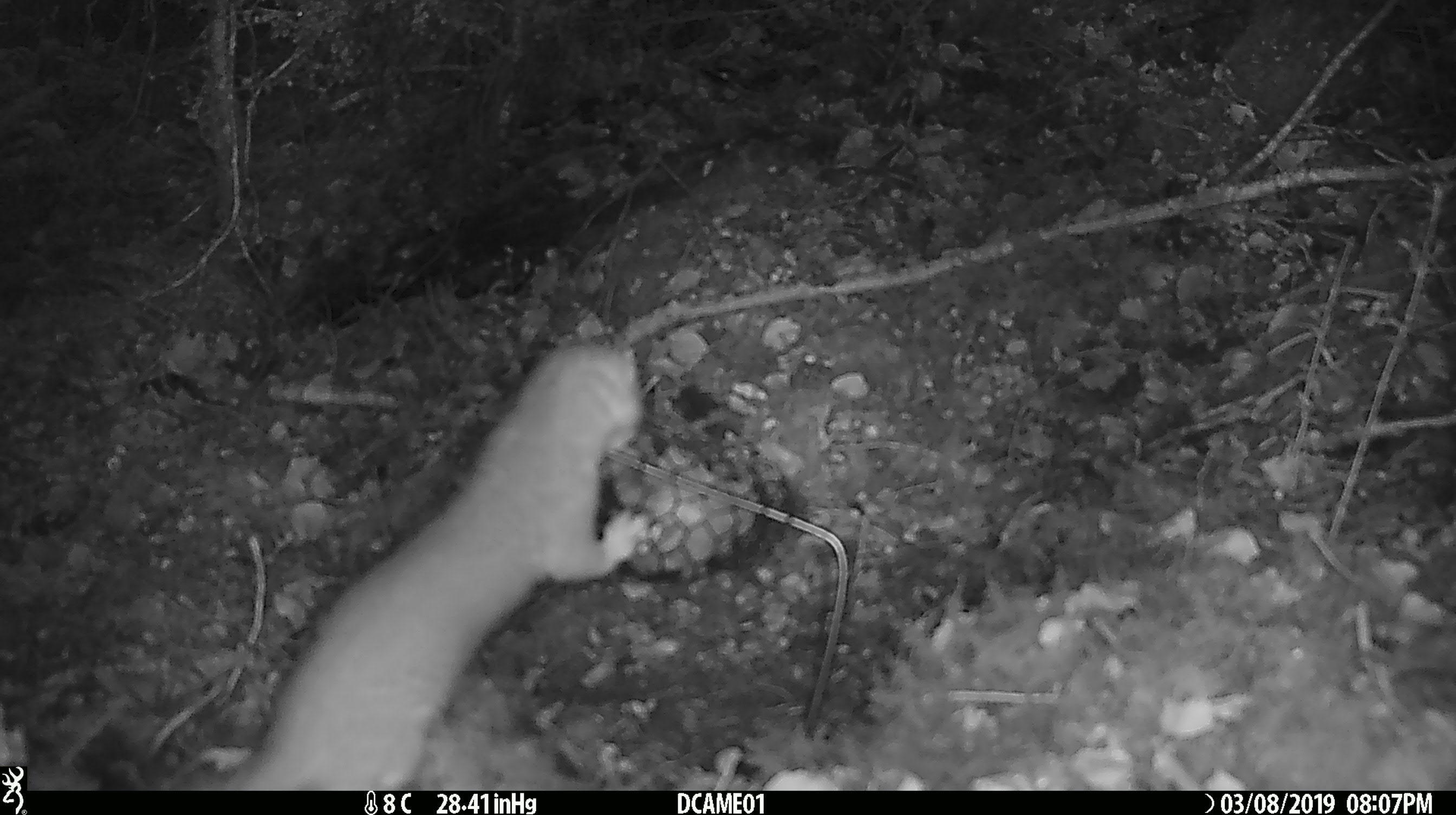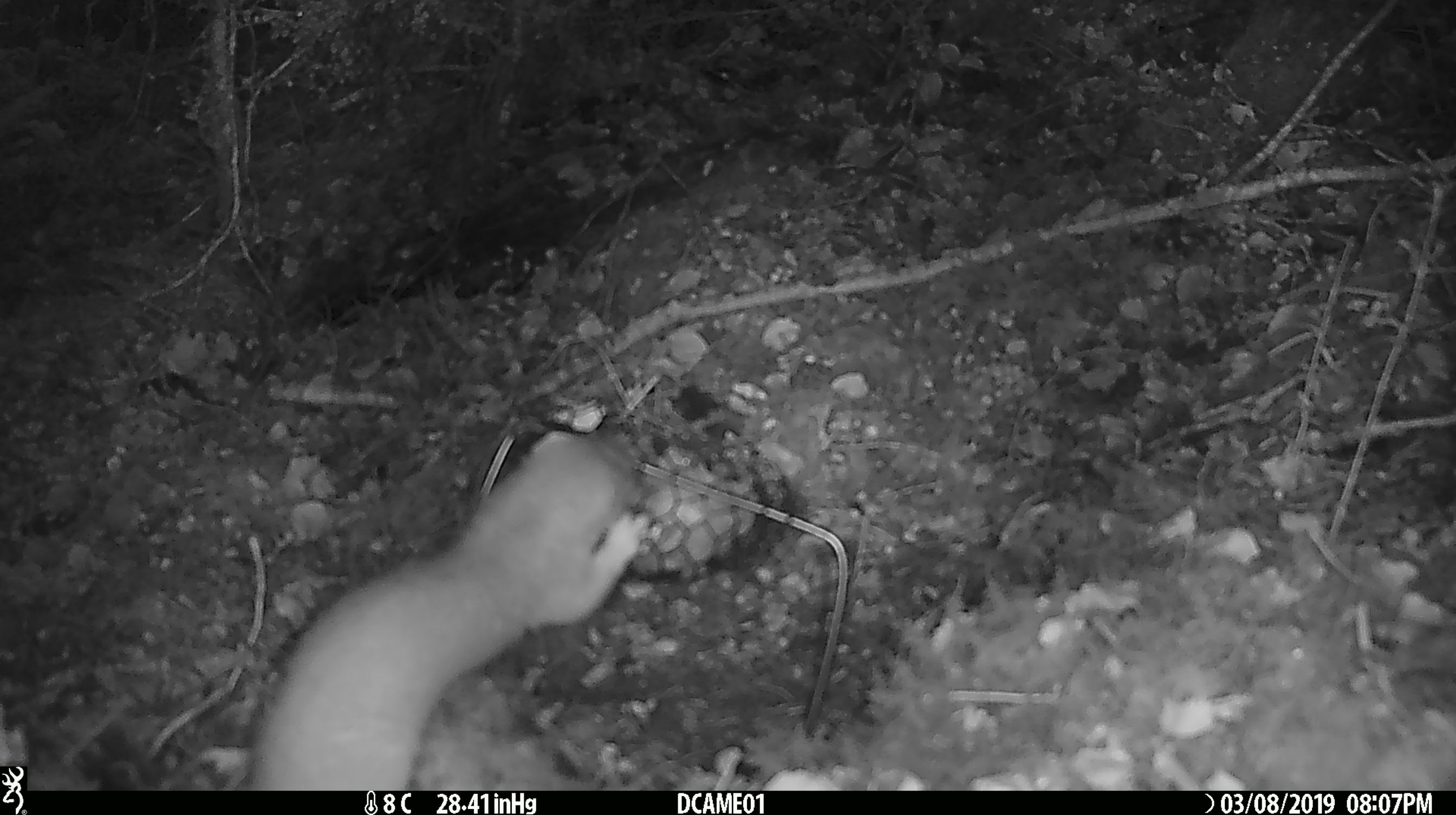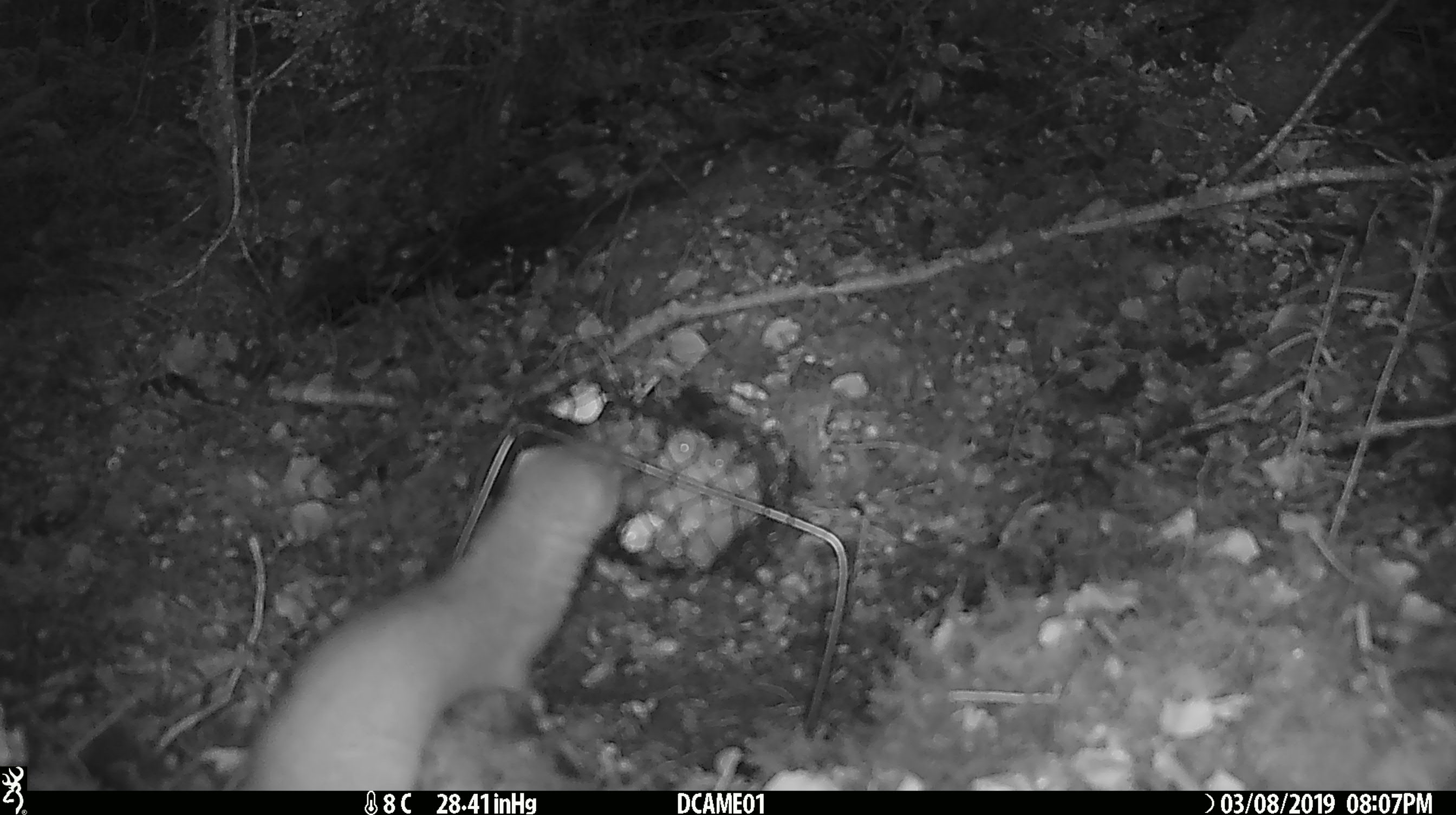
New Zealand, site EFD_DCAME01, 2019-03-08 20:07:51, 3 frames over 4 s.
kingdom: Animalia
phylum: Chordata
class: Mammalia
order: Carnivora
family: Mustelidae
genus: Mustela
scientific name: Mustela erminea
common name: stoat